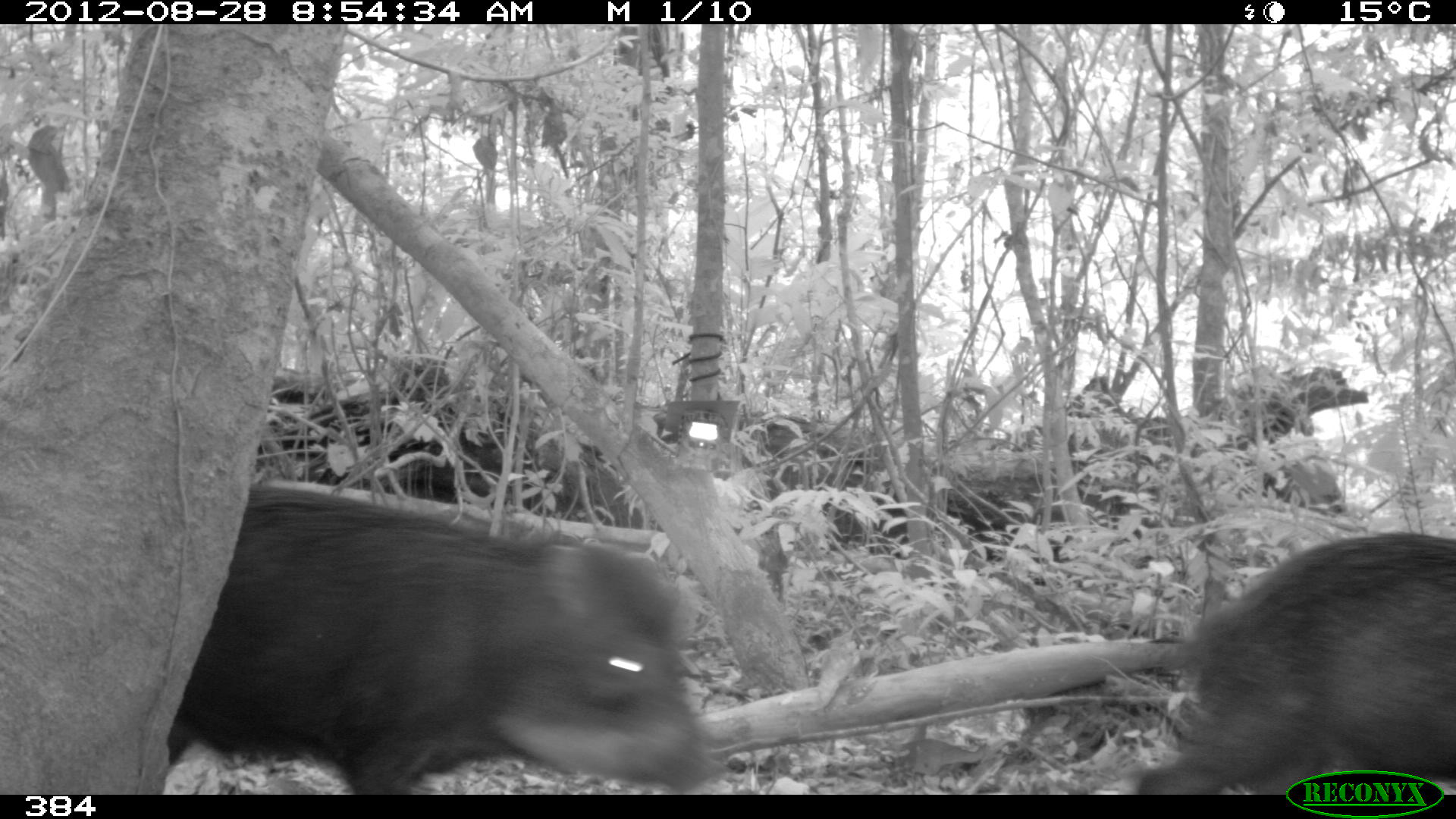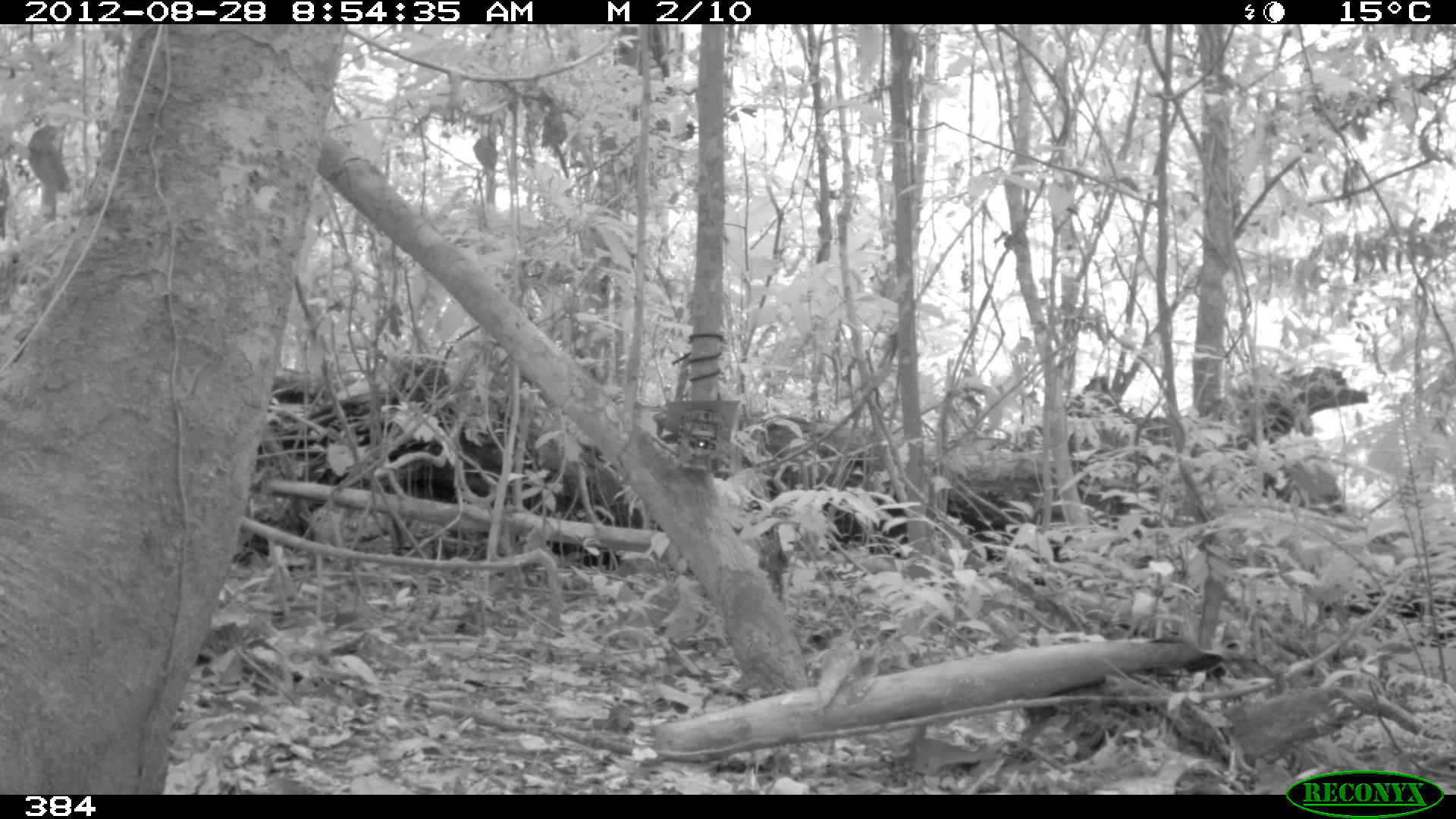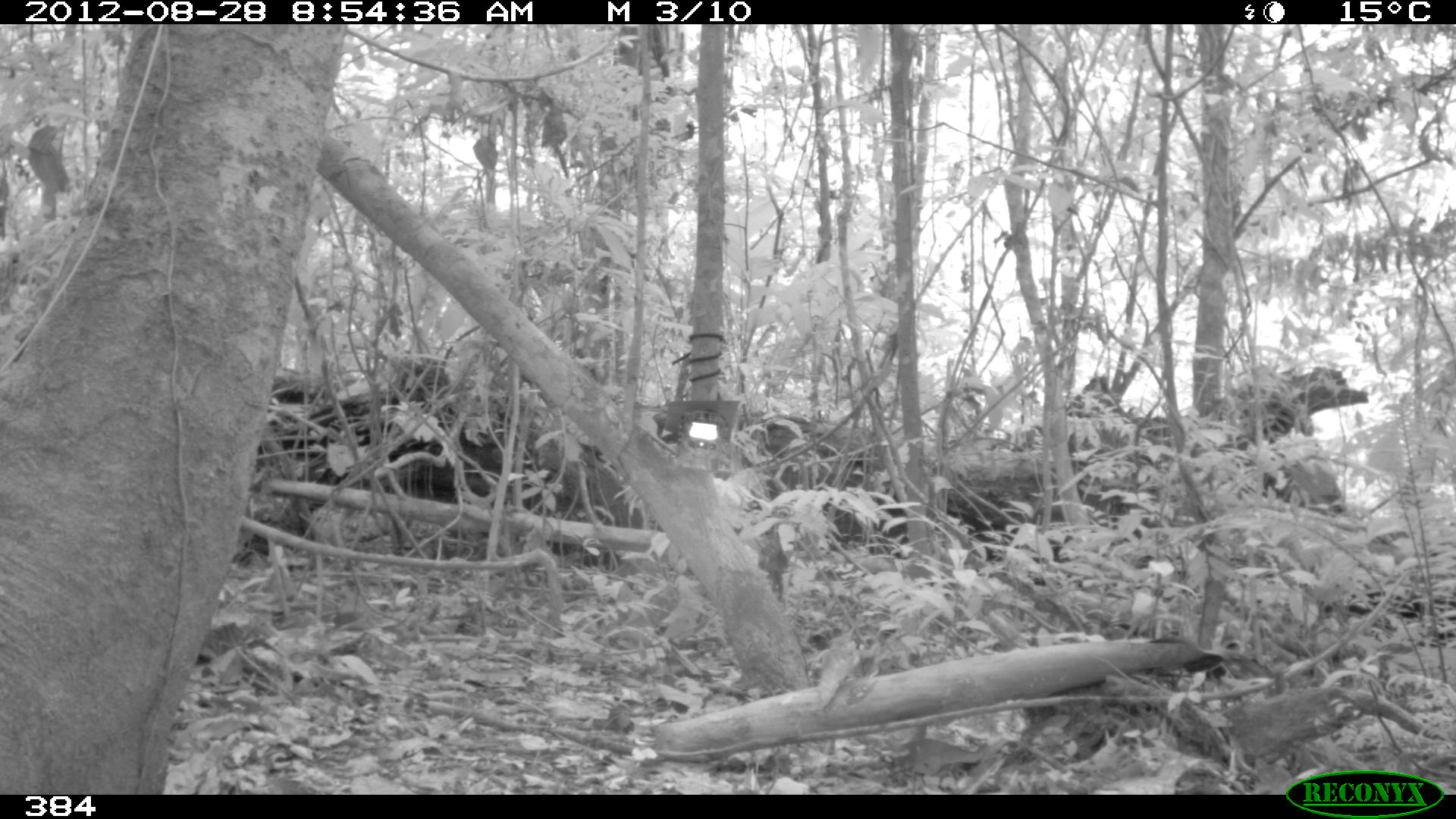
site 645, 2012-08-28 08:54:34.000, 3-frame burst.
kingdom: Animalia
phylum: Chordata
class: Mammalia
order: Artiodactyla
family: Tayassuidae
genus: Tayassu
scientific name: Tayassu pecari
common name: white-lipped peccary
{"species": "Tayassu pecari (white-lipped peccary)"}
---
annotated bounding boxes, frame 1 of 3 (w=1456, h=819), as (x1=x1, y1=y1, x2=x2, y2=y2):
tayassu pecari: (x1=165, y1=482, x2=722, y2=795); (x1=1128, y1=529, x2=1456, y2=794)